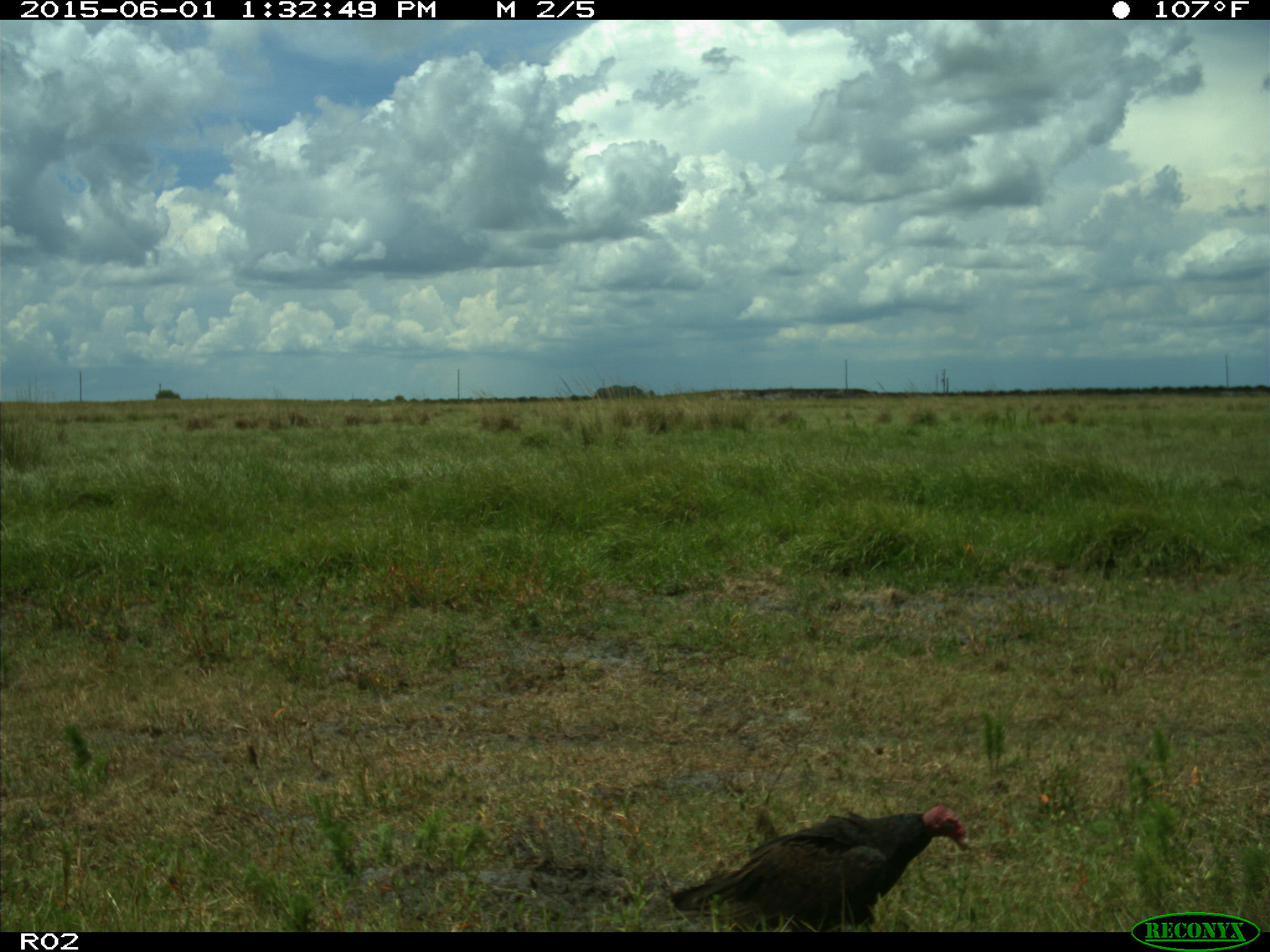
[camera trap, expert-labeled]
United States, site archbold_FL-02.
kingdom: Animalia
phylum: Chordata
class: Aves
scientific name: Aves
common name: birds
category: unidentified bird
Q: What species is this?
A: Unidentified bird (birds) (Aves).